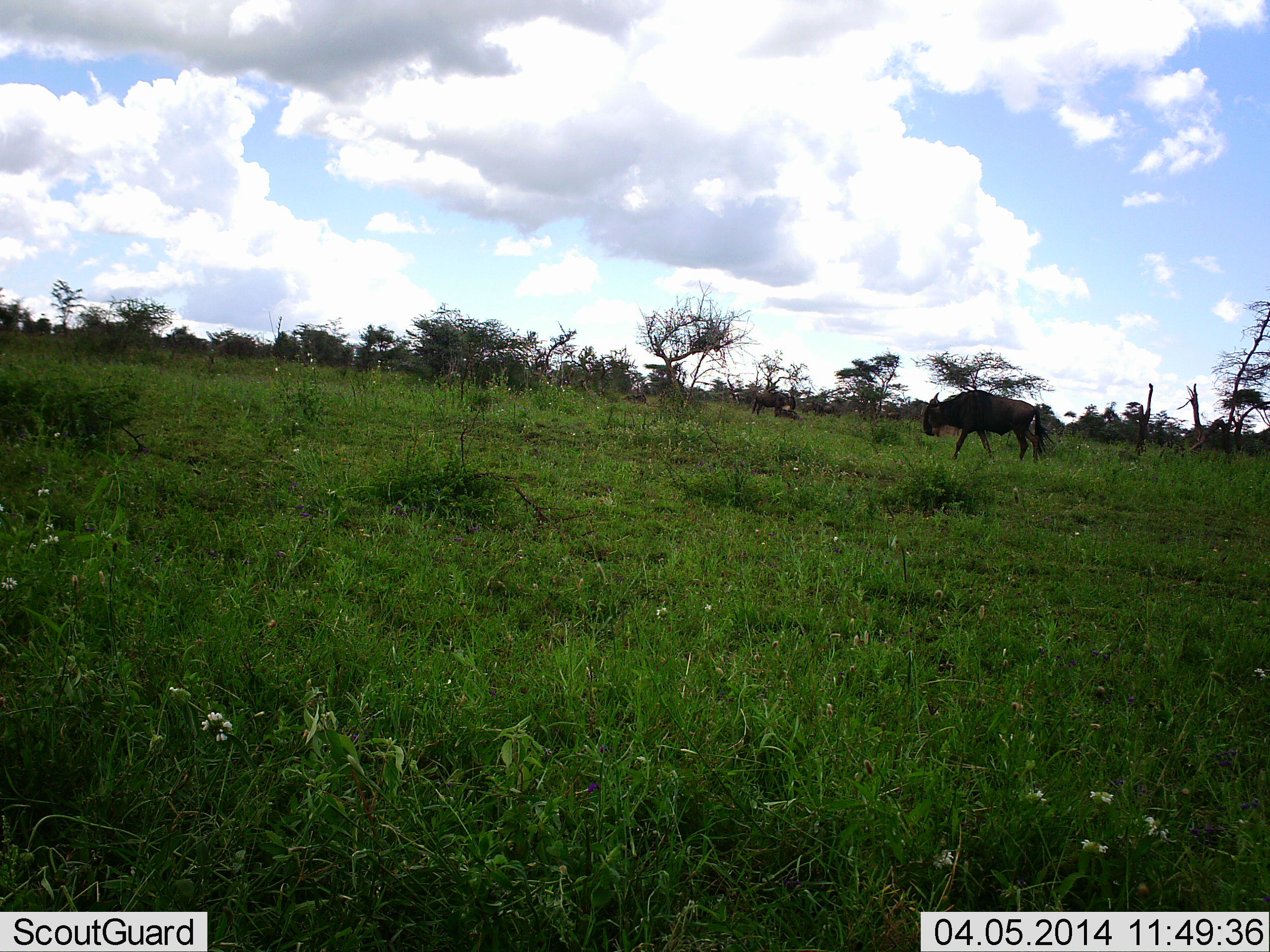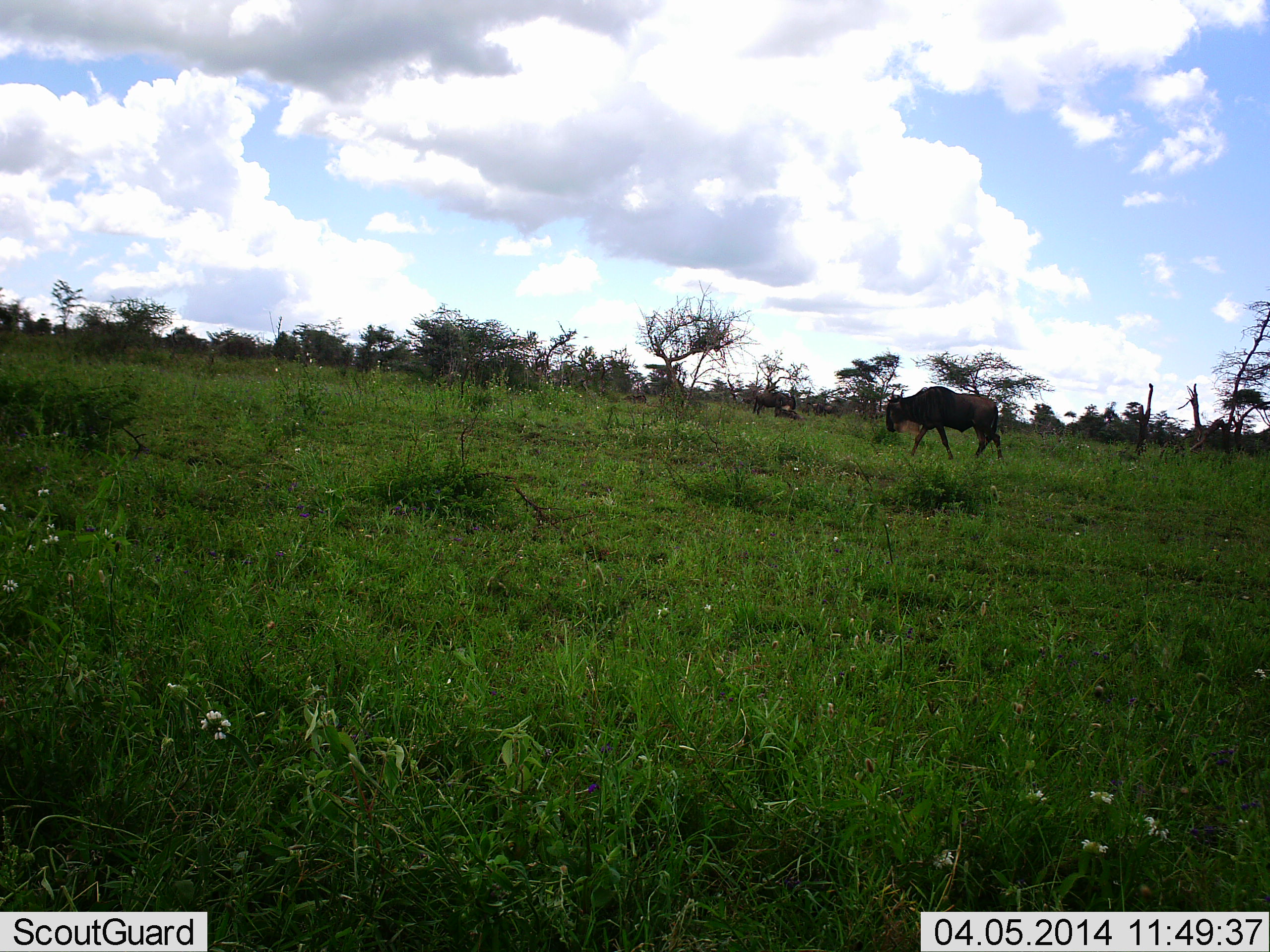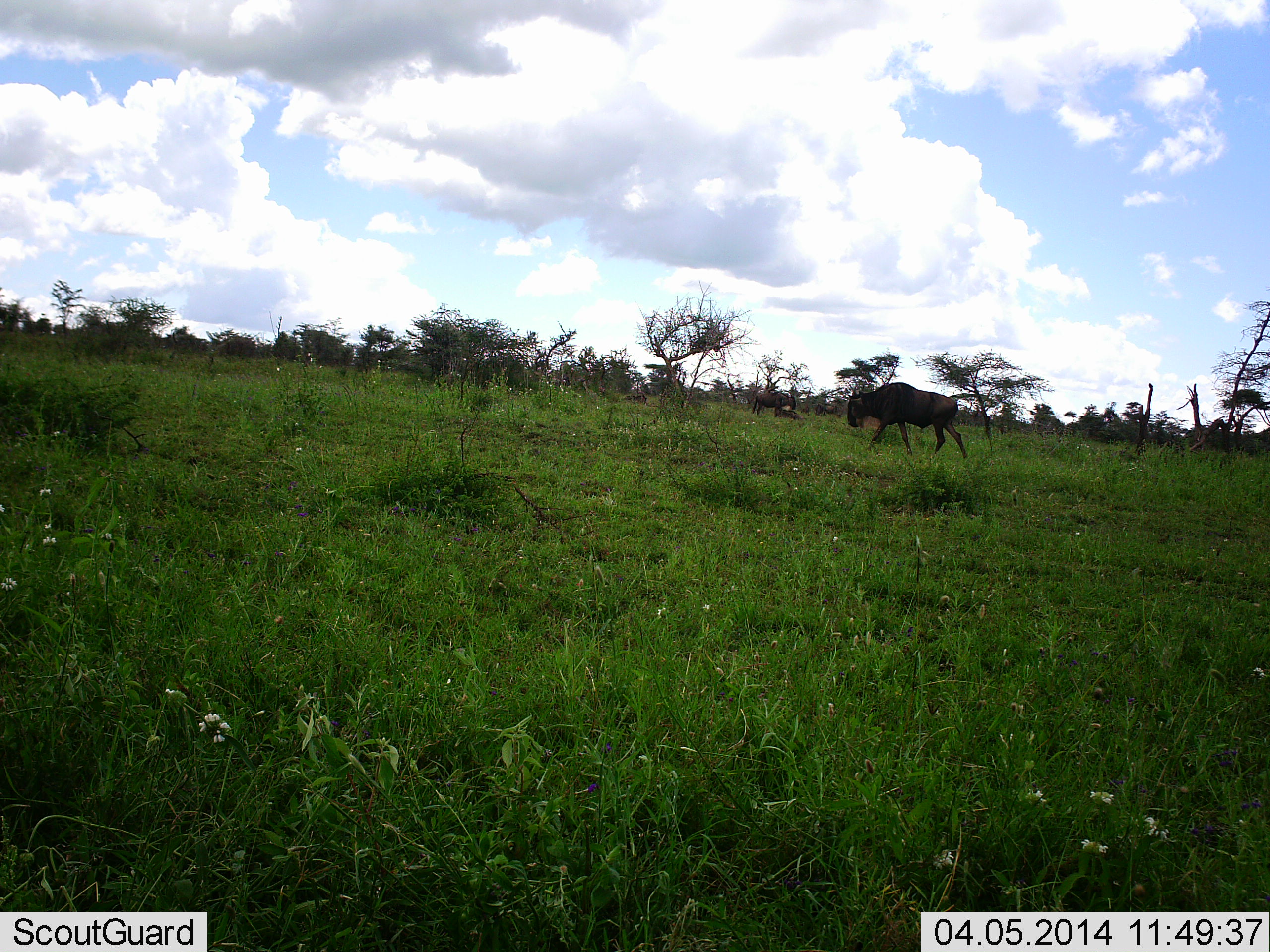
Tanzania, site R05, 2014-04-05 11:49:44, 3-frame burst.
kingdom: Animalia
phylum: Chordata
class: Mammalia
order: Artiodactyla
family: Bovidae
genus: Connochaetes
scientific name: Connochaetes taurinus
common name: blue wildebeest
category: wildebeest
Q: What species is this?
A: Wildebeest (blue wildebeest) (Connochaetes taurinus).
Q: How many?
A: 2.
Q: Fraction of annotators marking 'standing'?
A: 50%.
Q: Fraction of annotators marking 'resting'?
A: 10%.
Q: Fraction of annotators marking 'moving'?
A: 100%.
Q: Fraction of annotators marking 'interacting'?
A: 0%.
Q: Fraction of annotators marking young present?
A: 0%.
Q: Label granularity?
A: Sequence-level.